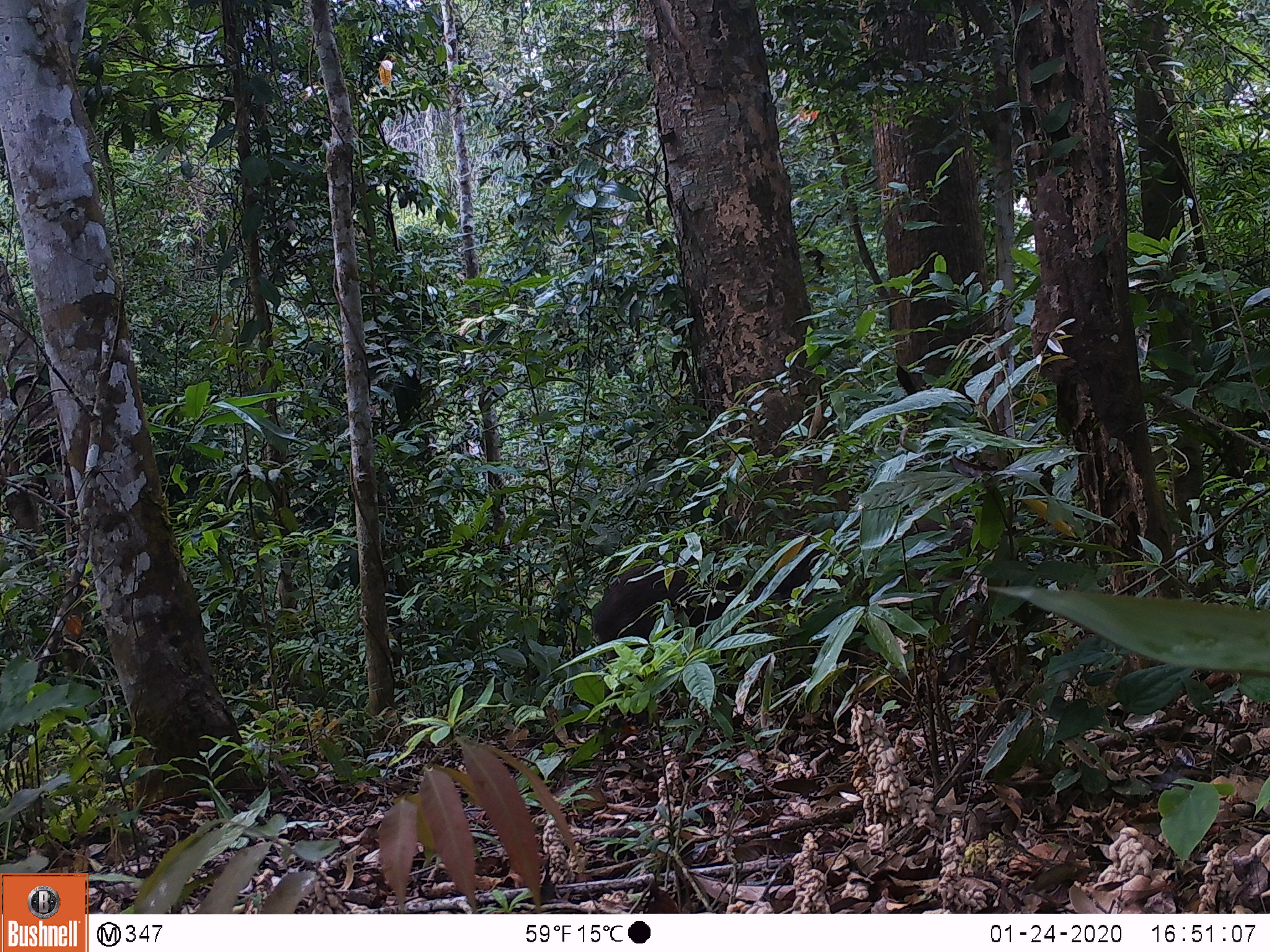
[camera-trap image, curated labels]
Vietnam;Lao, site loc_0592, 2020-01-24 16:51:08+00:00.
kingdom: Animalia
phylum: Chordata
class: Mammalia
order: Artiodactyla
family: Suidae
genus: Sus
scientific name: Sus scrofa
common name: eurasian wild pig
Eurasian wild pig (Sus scrofa). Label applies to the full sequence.